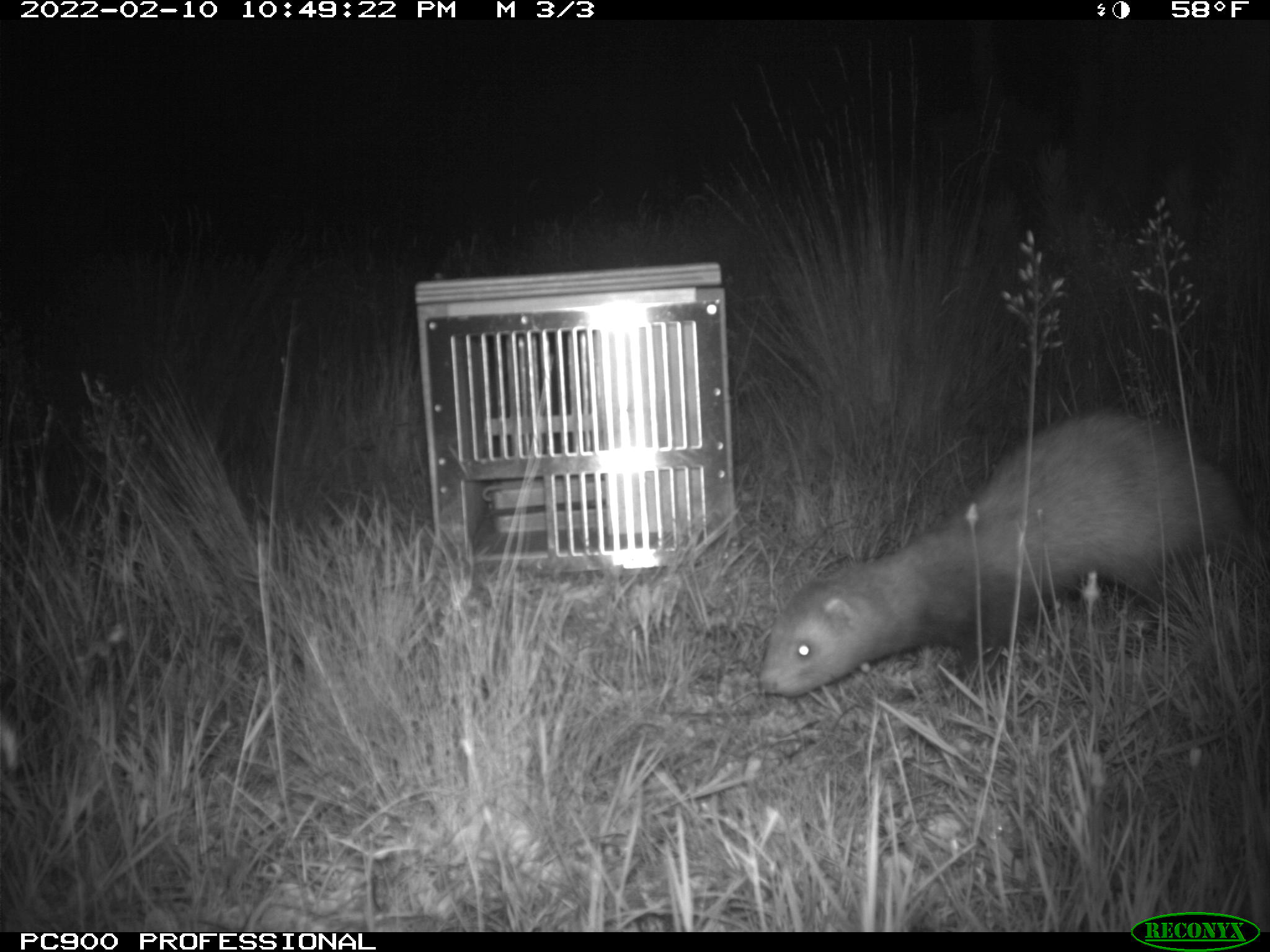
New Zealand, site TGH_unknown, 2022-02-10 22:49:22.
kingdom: Animalia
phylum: Chordata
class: Mammalia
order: Carnivora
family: Mustelidae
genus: Mustela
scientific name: Mustela furo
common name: ferret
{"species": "ferret (Mustela furo)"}